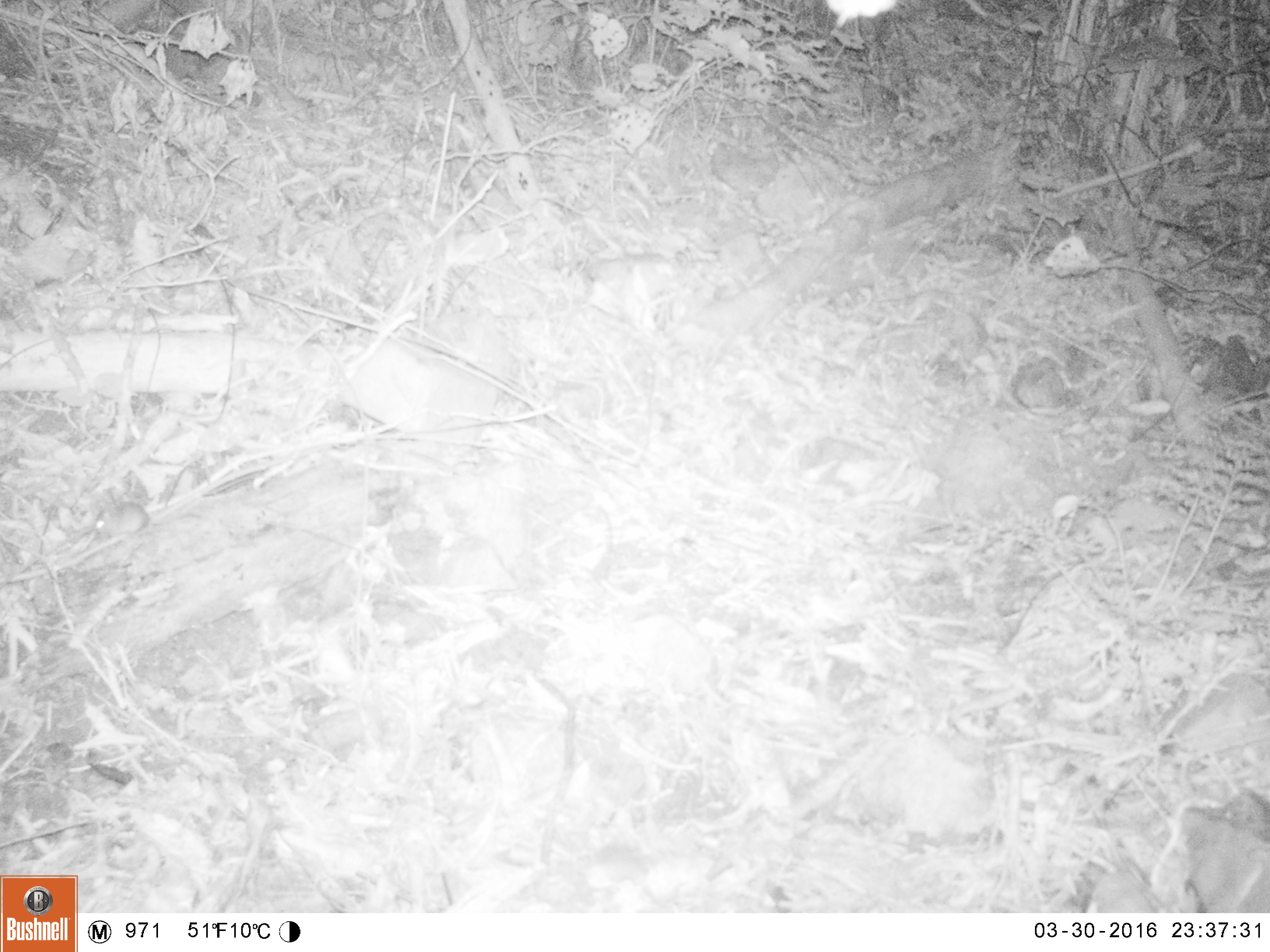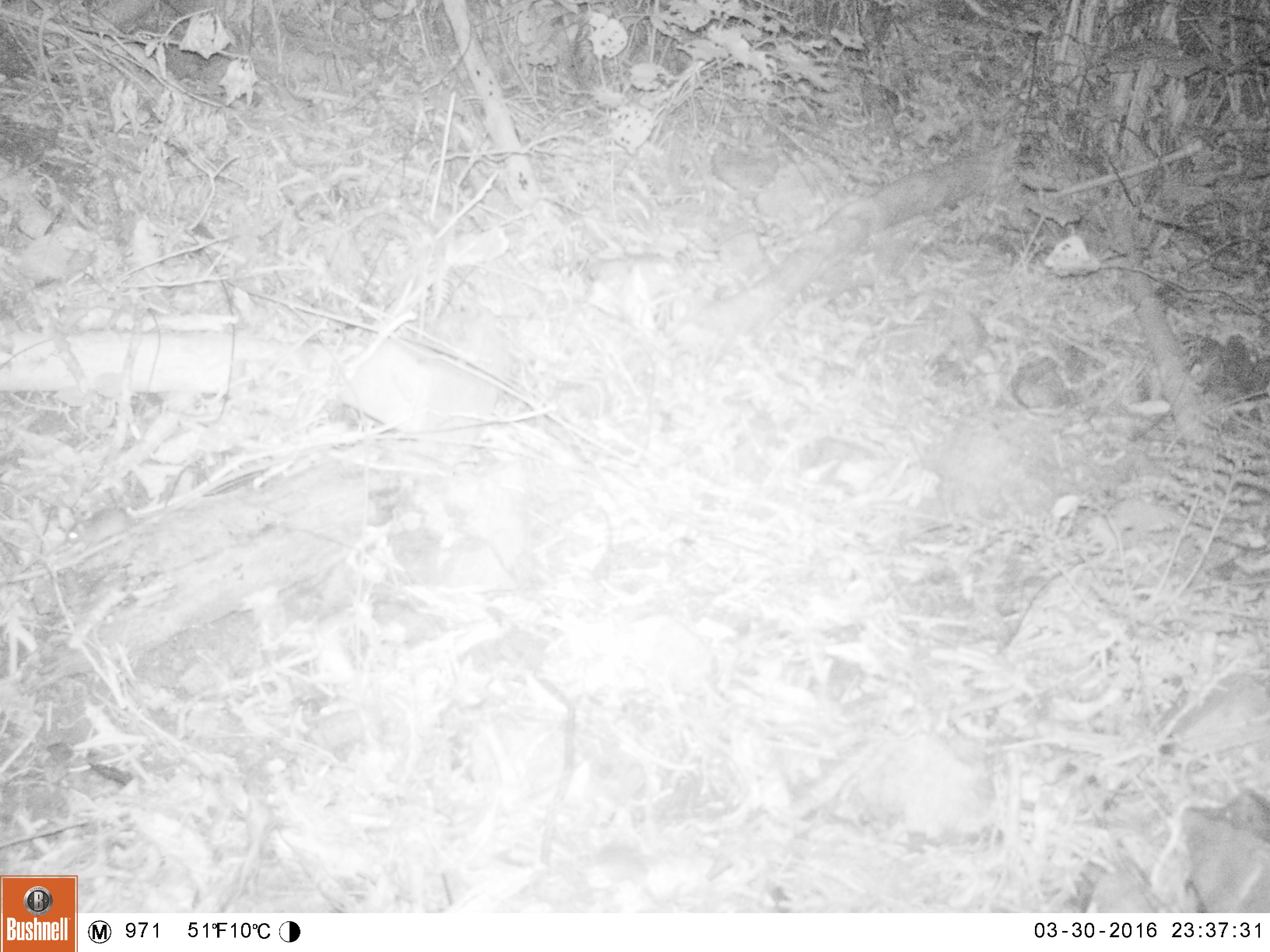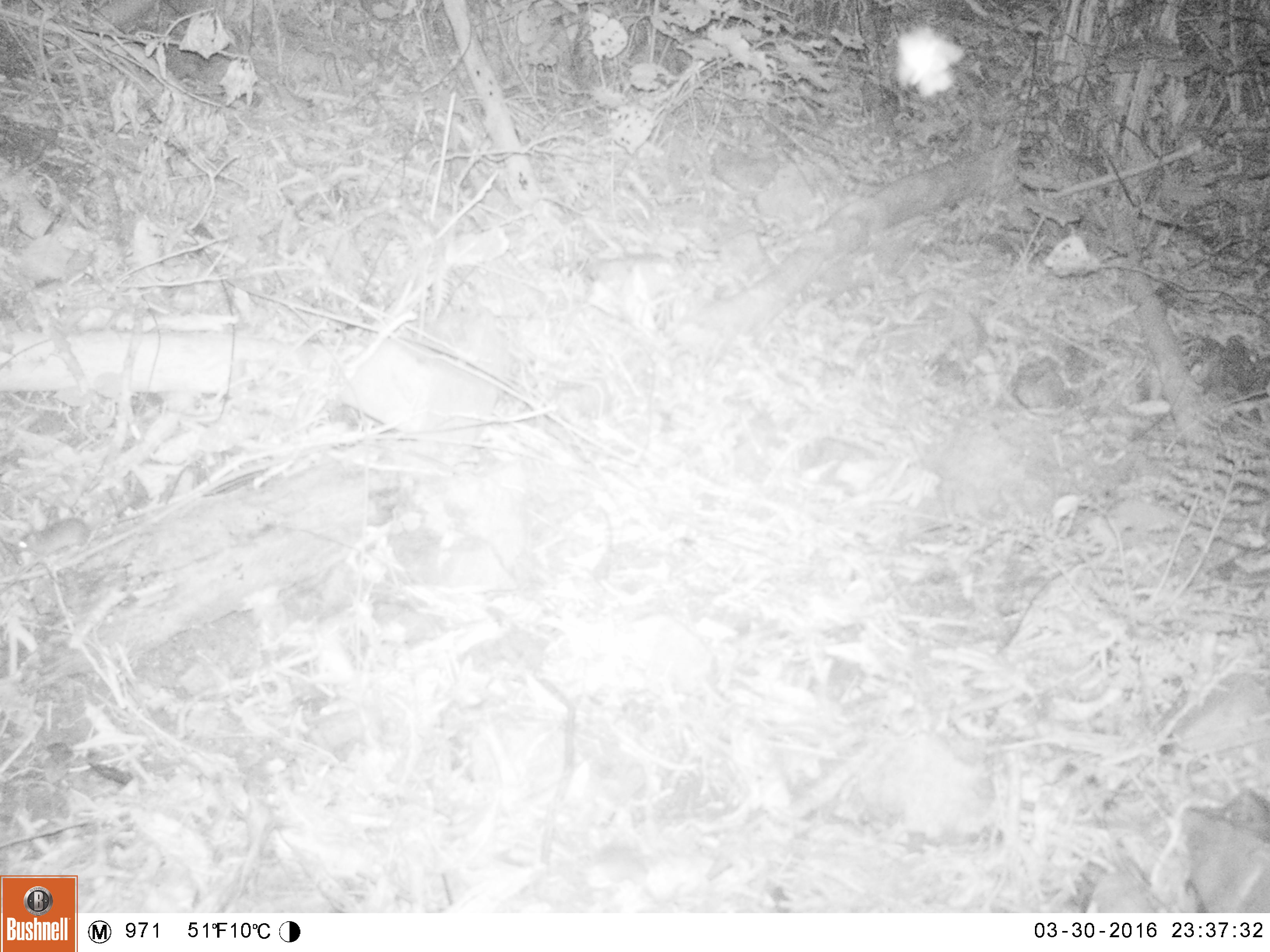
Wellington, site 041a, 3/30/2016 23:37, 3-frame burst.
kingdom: Animalia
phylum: Chordata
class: Mammalia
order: Rodentia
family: Muridae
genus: Mus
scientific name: Mus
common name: mouse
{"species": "mouse (Mus)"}